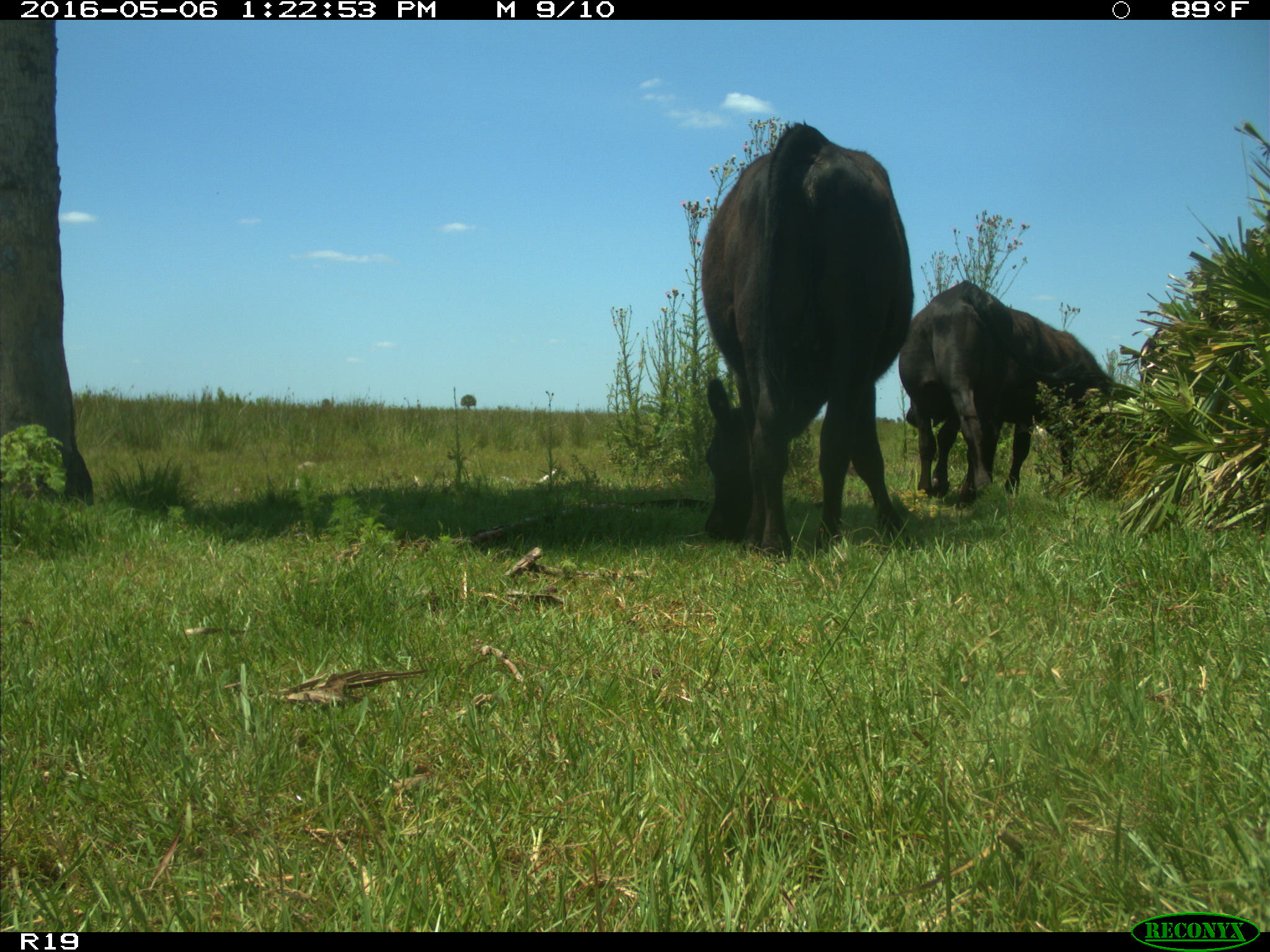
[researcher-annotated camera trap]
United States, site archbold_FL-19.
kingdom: Animalia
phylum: Chordata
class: Mammalia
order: Artiodactyla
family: Bovidae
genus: Bos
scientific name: Bos taurus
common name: domestic cow